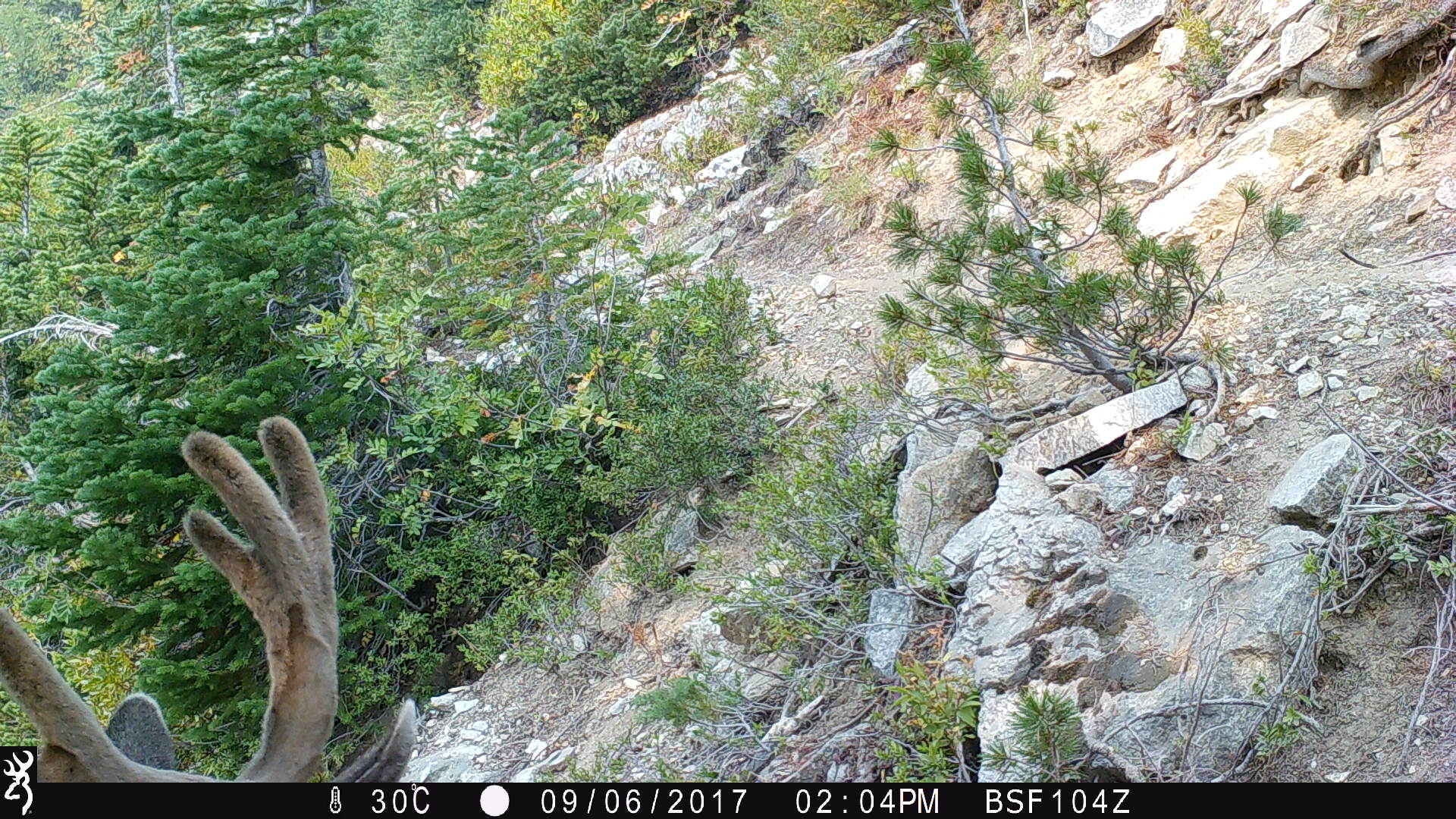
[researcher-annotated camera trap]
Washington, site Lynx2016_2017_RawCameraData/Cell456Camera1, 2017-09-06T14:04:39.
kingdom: Animalia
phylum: Chordata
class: Mammalia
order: Artiodactyla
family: Cervidae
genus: Odocoileus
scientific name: Odocoileus hemionus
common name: mule deer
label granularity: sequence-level